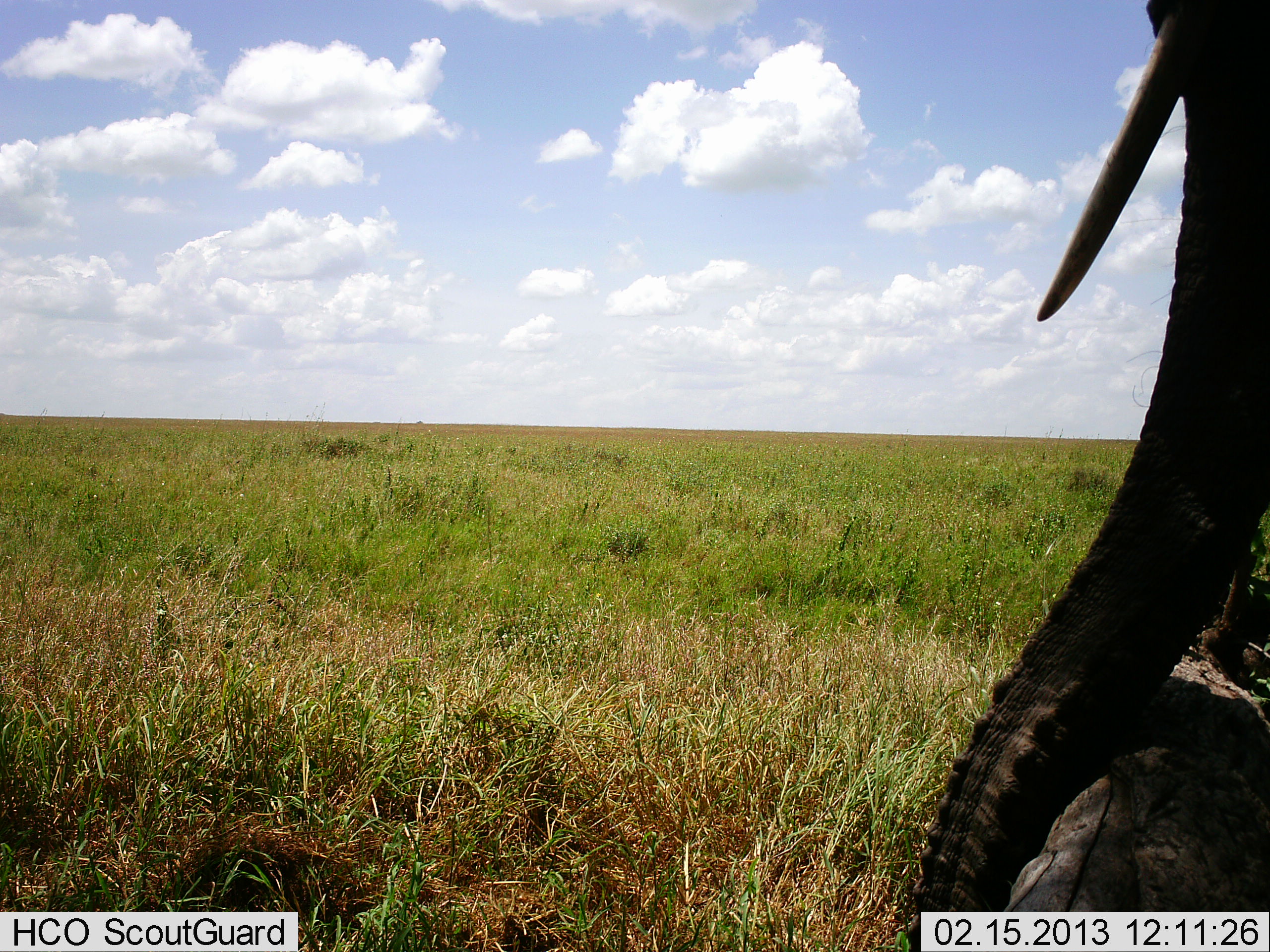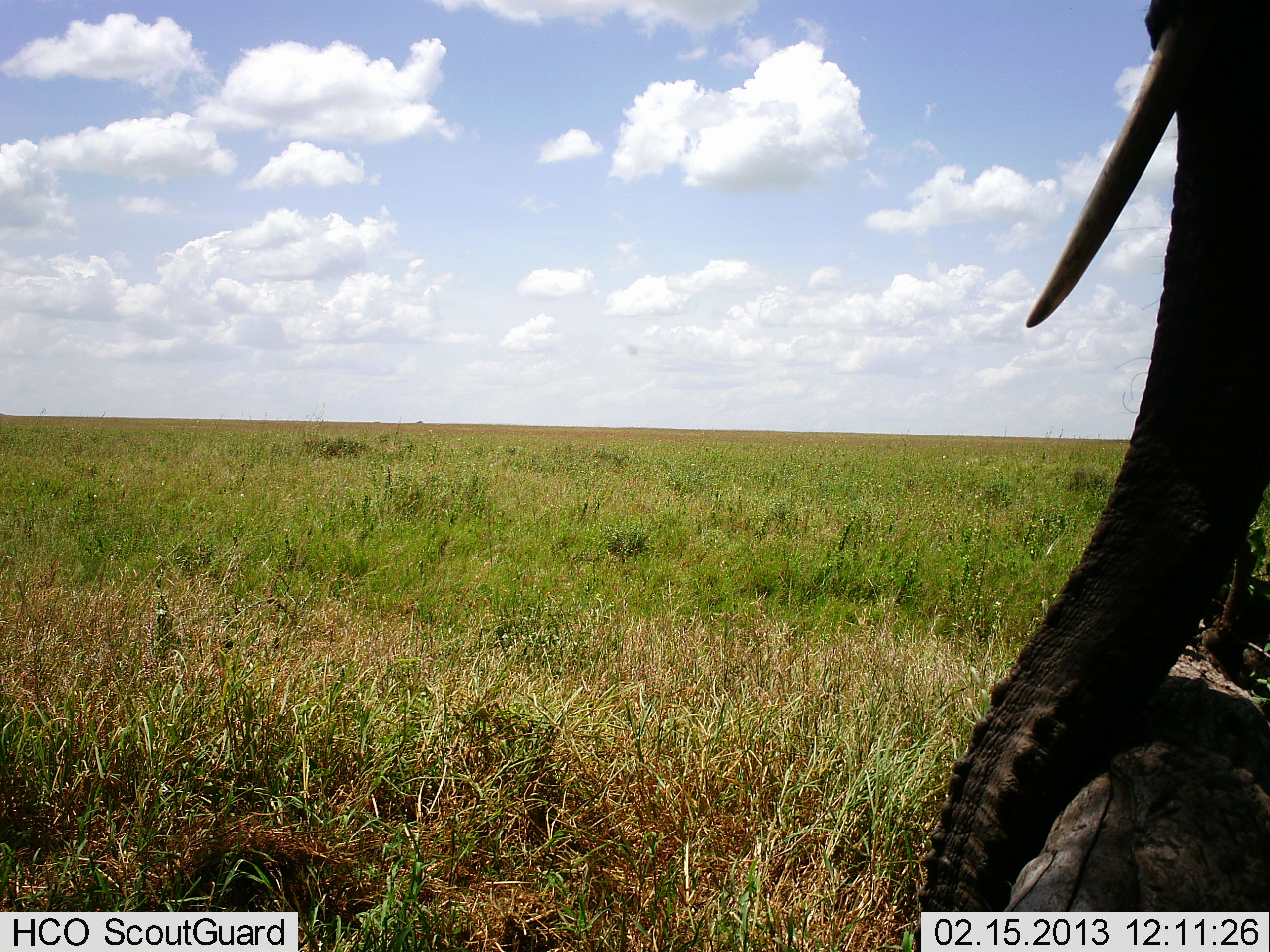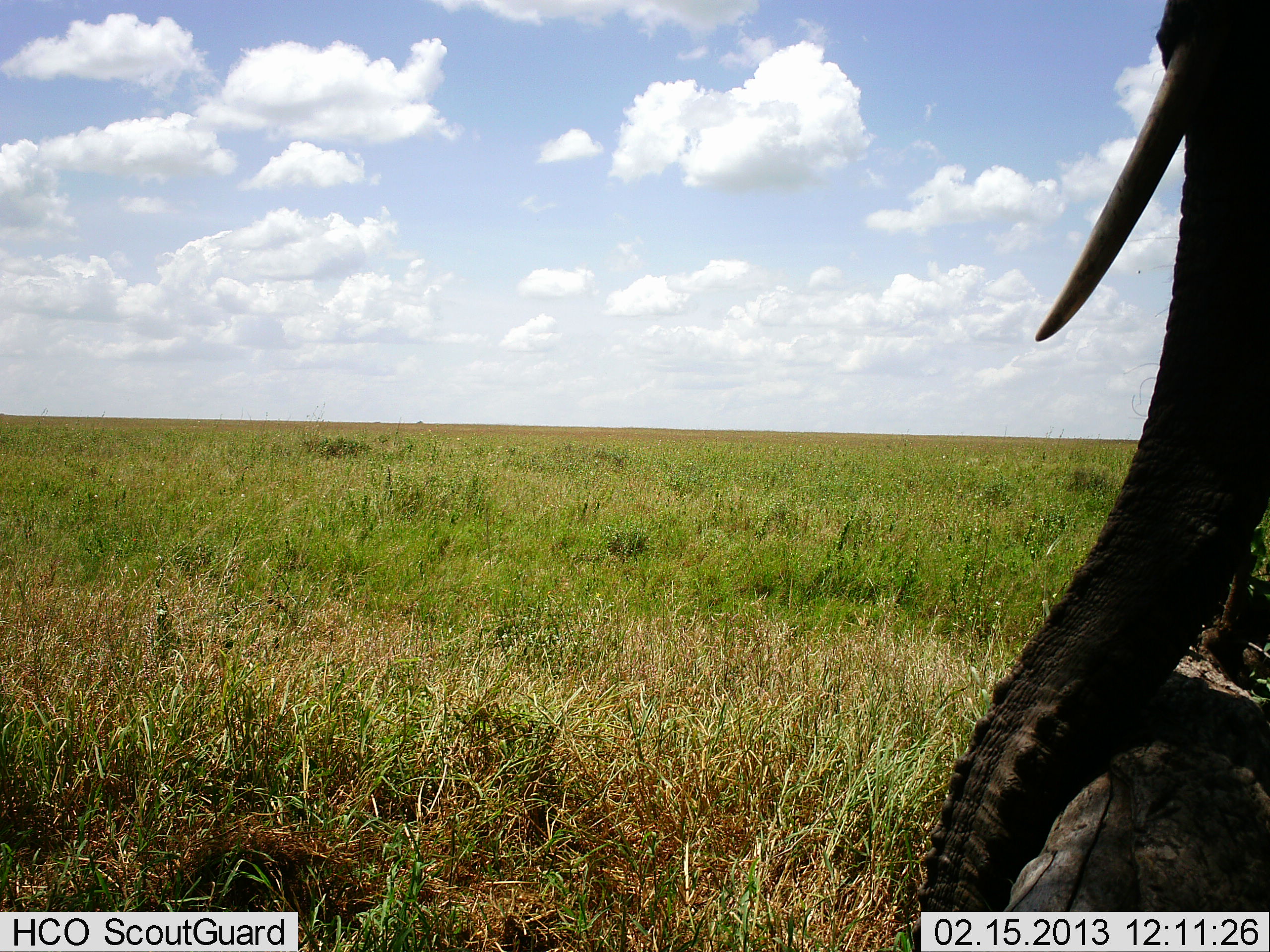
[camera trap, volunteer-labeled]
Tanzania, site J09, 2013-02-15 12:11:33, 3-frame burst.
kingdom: Animalia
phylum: Chordata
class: Mammalia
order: Proboscidea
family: Elephantidae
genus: Loxodonta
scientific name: Loxodonta africana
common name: african bush elephant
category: elephant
Elephant (african bush elephant) (Loxodonta africana), count 1. Behavior (volunteer vote fractions): standing 85%, resting 7%, moving 2%, interacting 0%. Young present (vote fraction): 0%. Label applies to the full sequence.